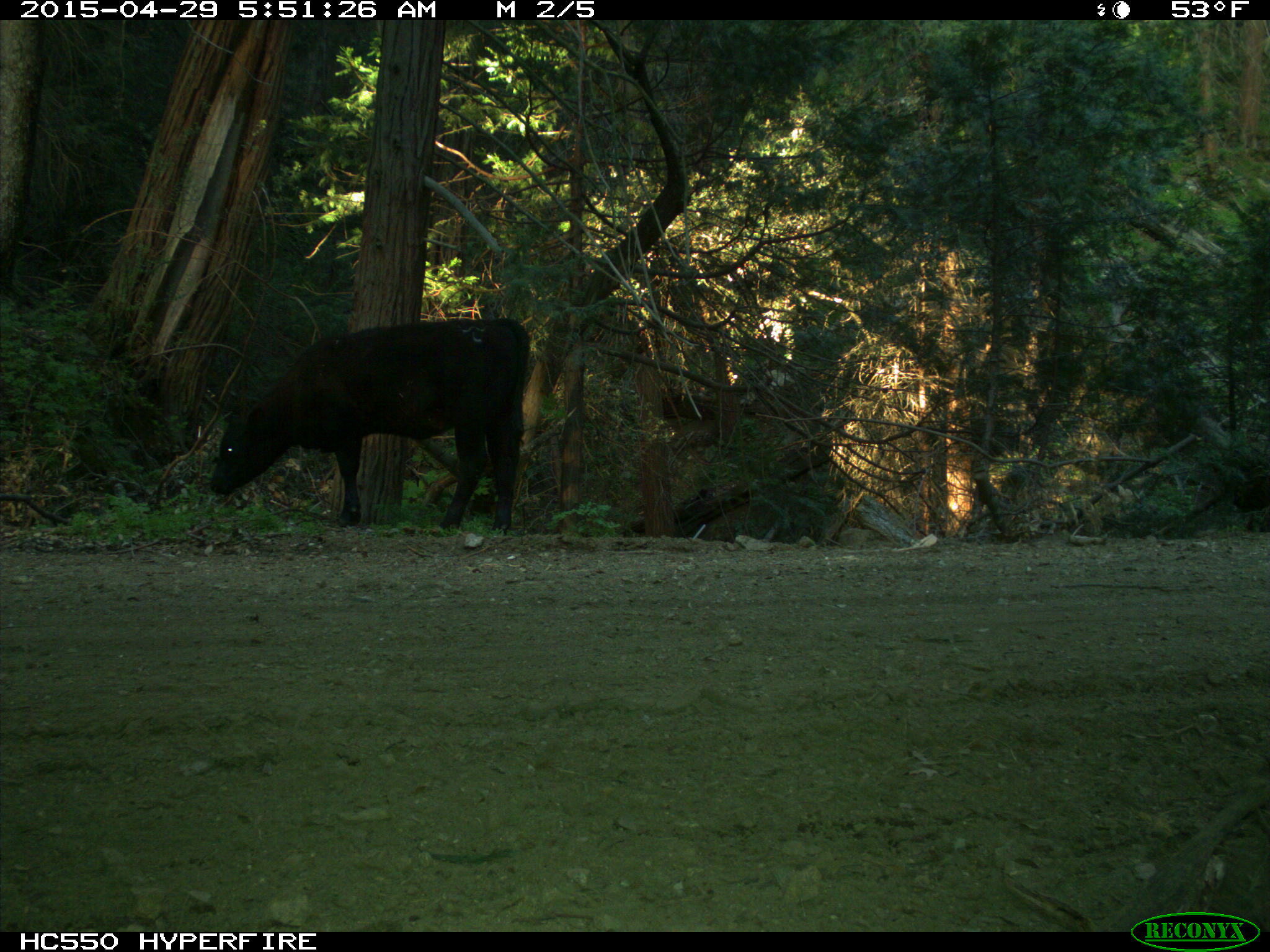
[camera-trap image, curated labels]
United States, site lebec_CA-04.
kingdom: Animalia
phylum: Chordata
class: Mammalia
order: Artiodactyla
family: Bovidae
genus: Bos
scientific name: Bos taurus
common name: domestic cow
Bos taurus (domestic cow).